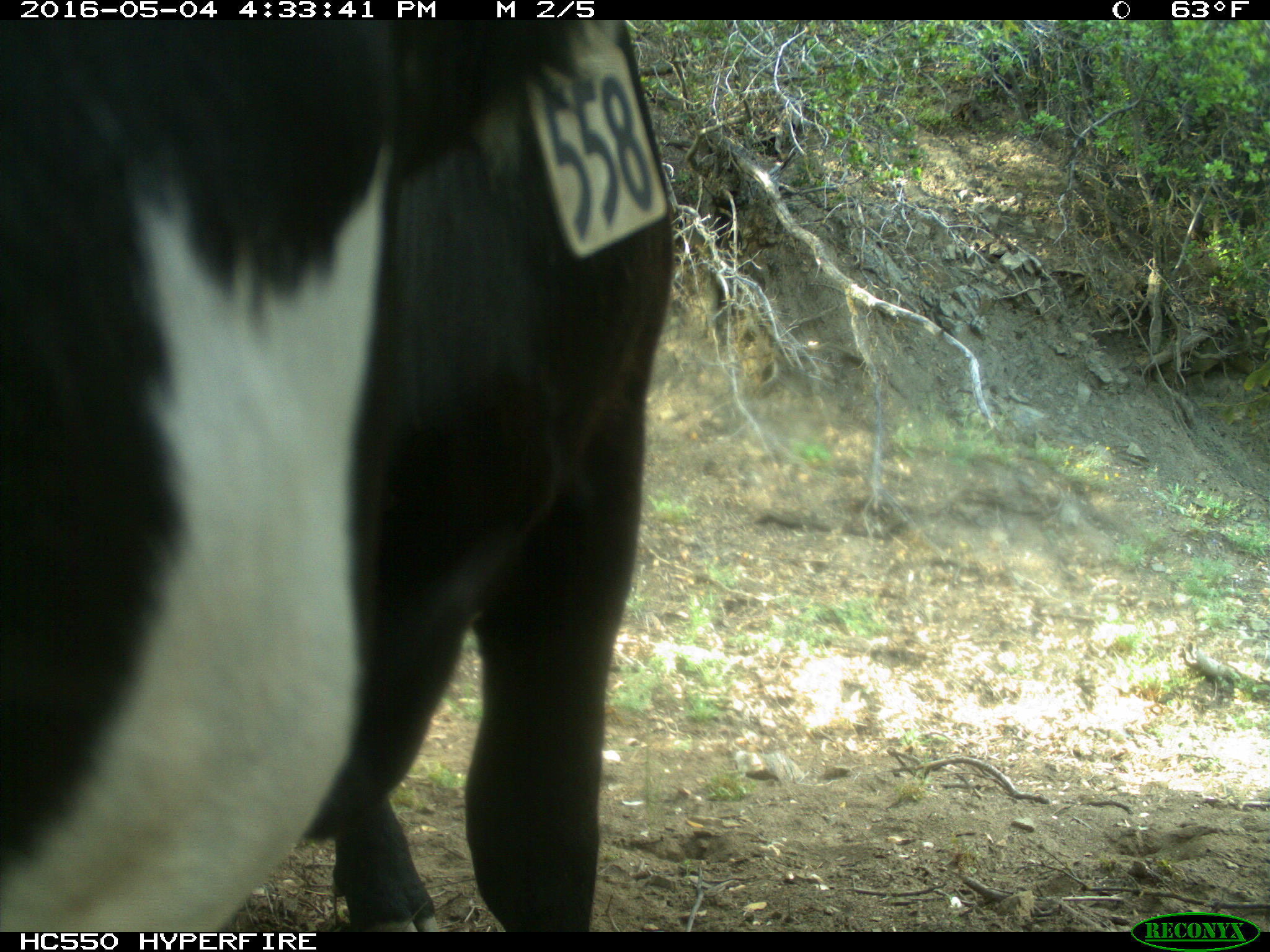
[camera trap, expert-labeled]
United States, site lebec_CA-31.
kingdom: Animalia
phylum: Chordata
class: Mammalia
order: Artiodactyla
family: Bovidae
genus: Bos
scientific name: Bos taurus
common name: domestic cow